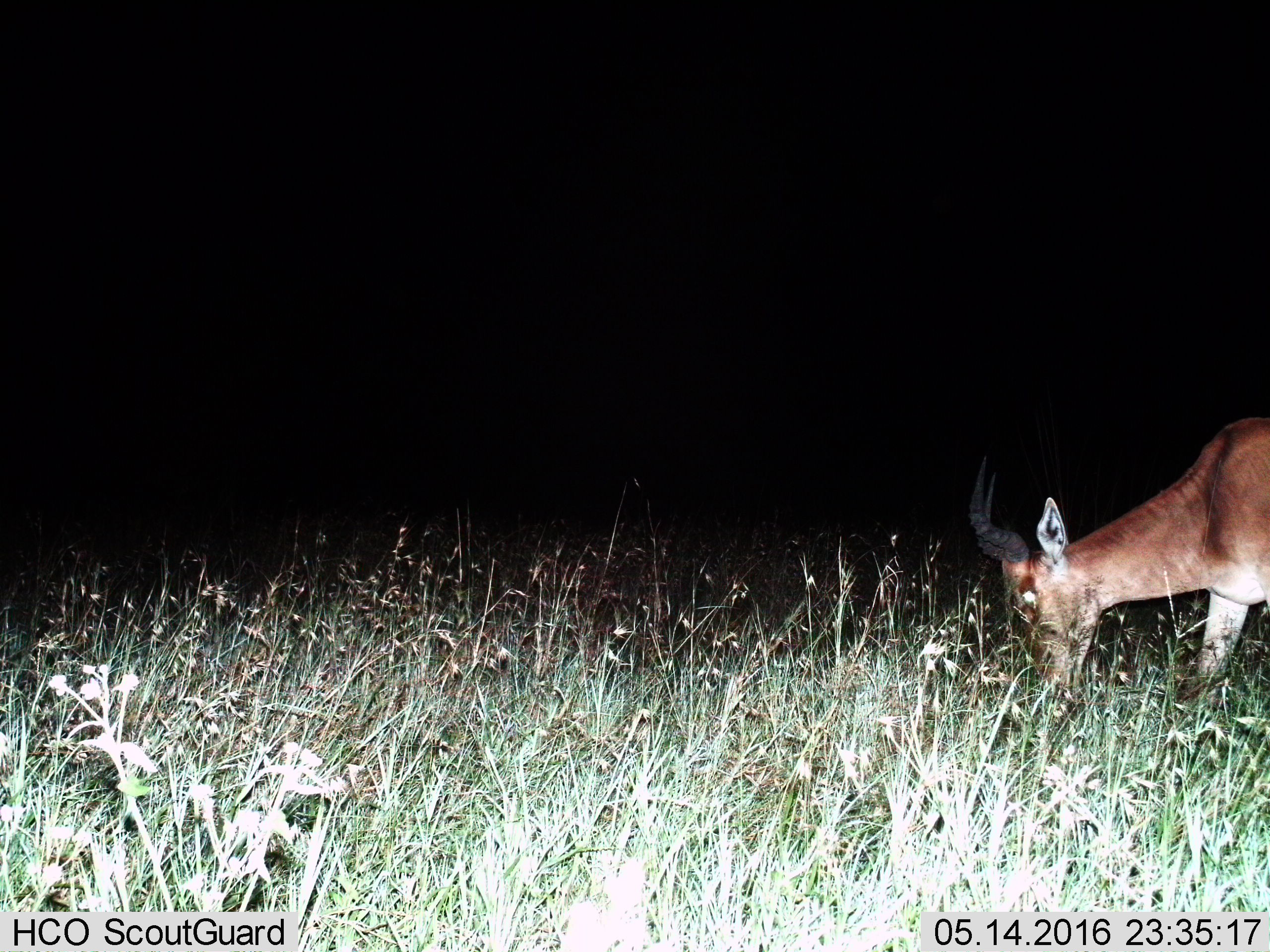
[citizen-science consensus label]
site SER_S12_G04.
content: unidentified animal